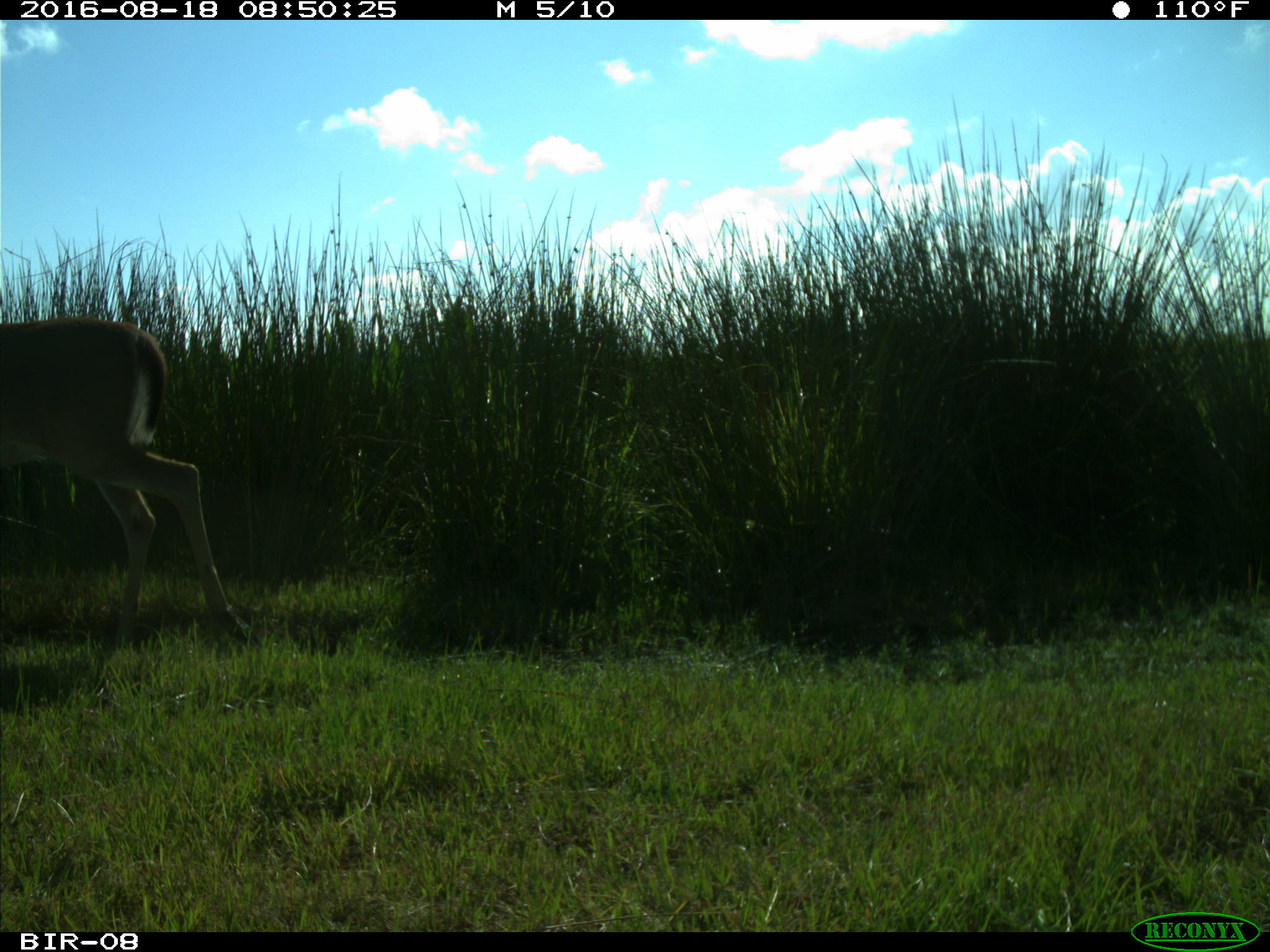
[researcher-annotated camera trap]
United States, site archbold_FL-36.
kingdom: Animalia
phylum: Chordata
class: Mammalia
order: Artiodactyla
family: Cervidae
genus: Odocoileus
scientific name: Odocoileus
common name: deer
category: unidentified deer